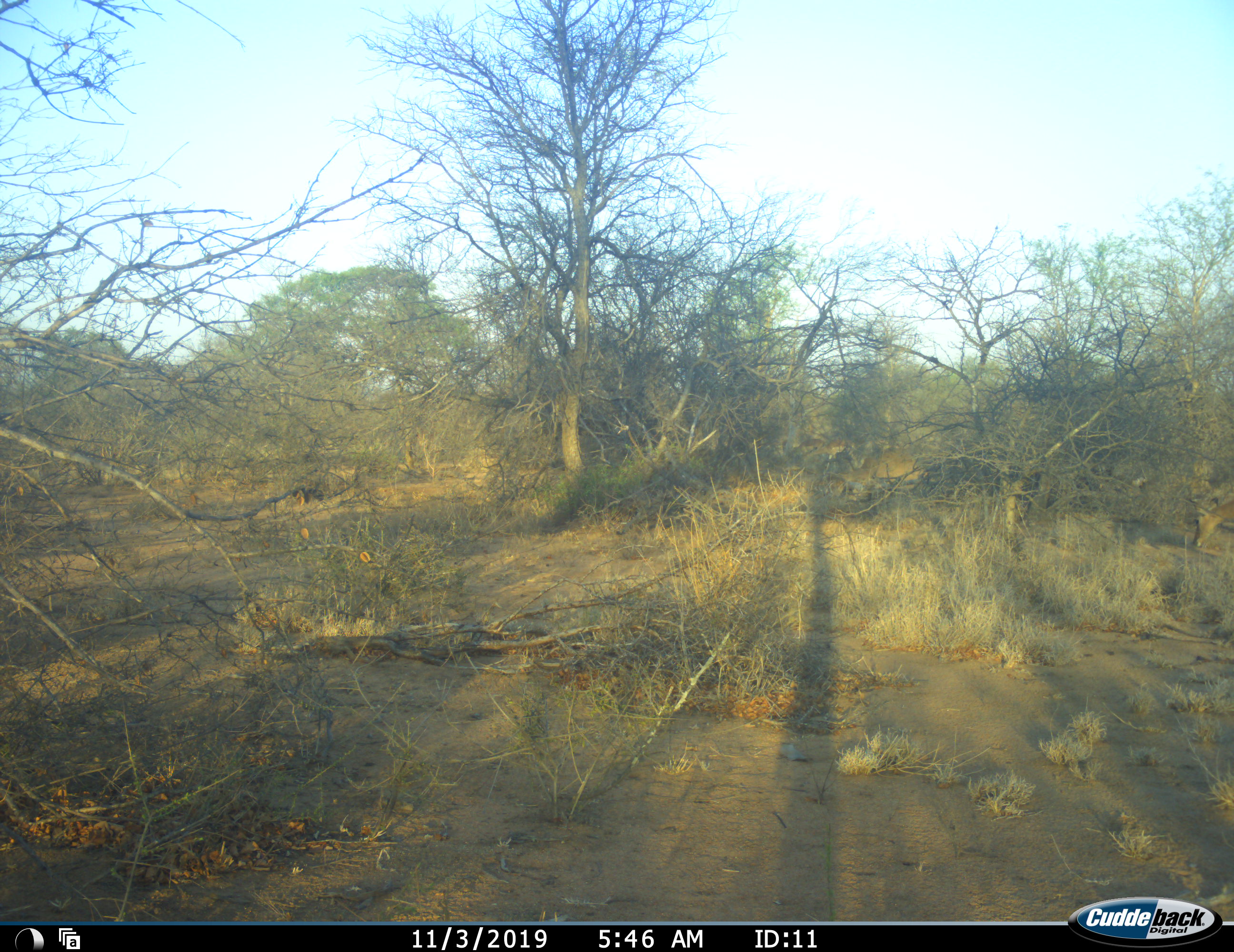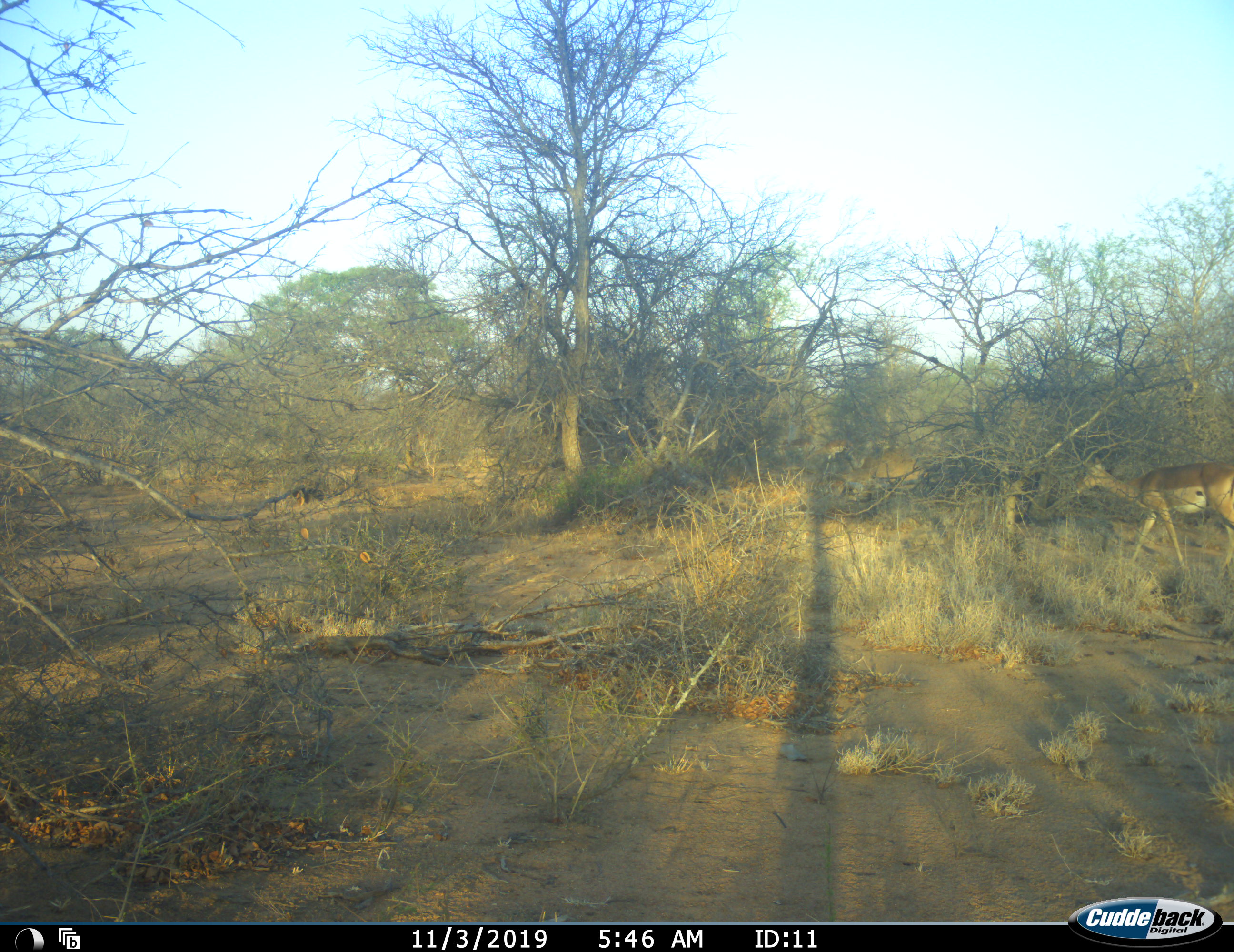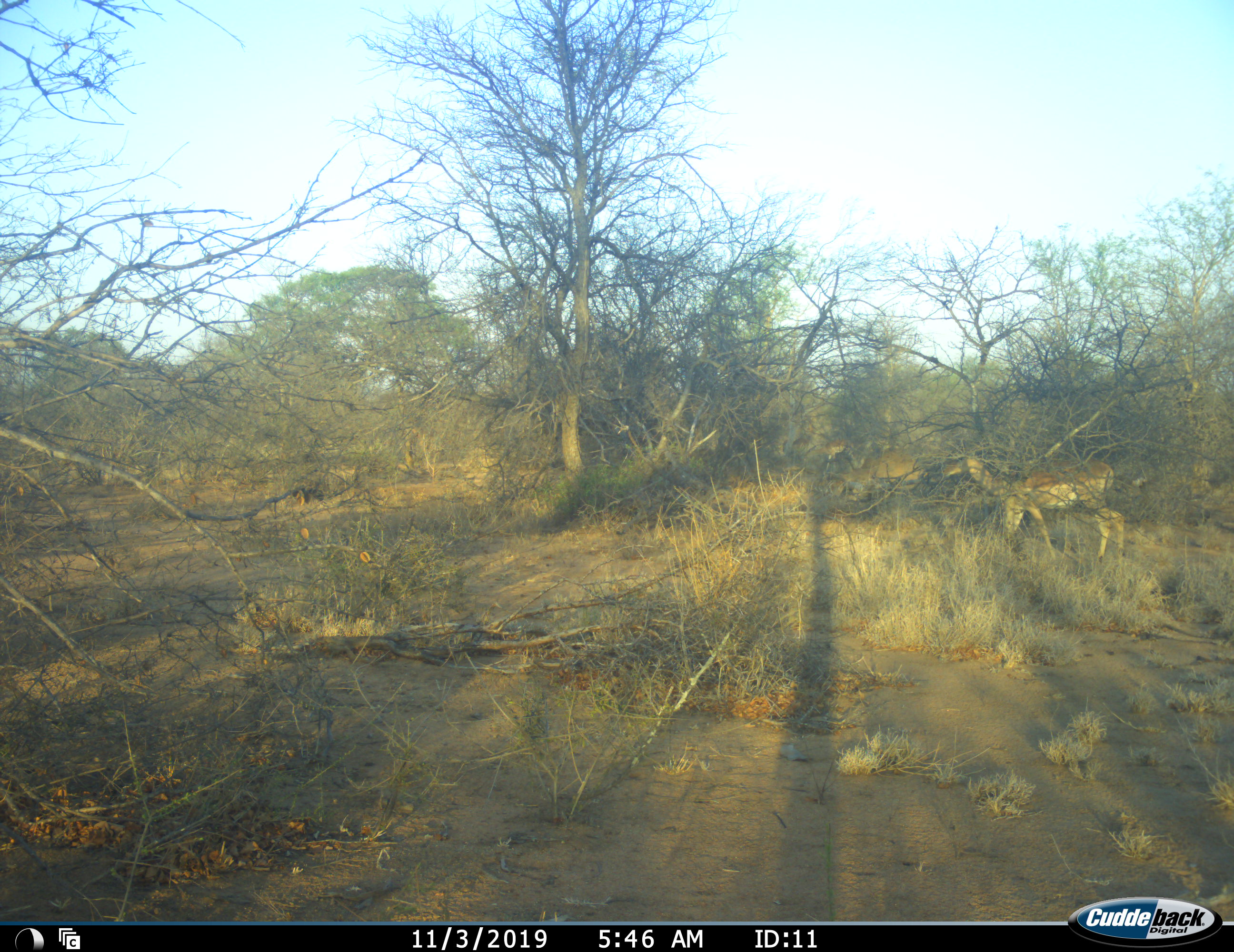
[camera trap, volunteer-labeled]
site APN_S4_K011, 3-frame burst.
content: unidentified animal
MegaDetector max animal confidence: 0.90